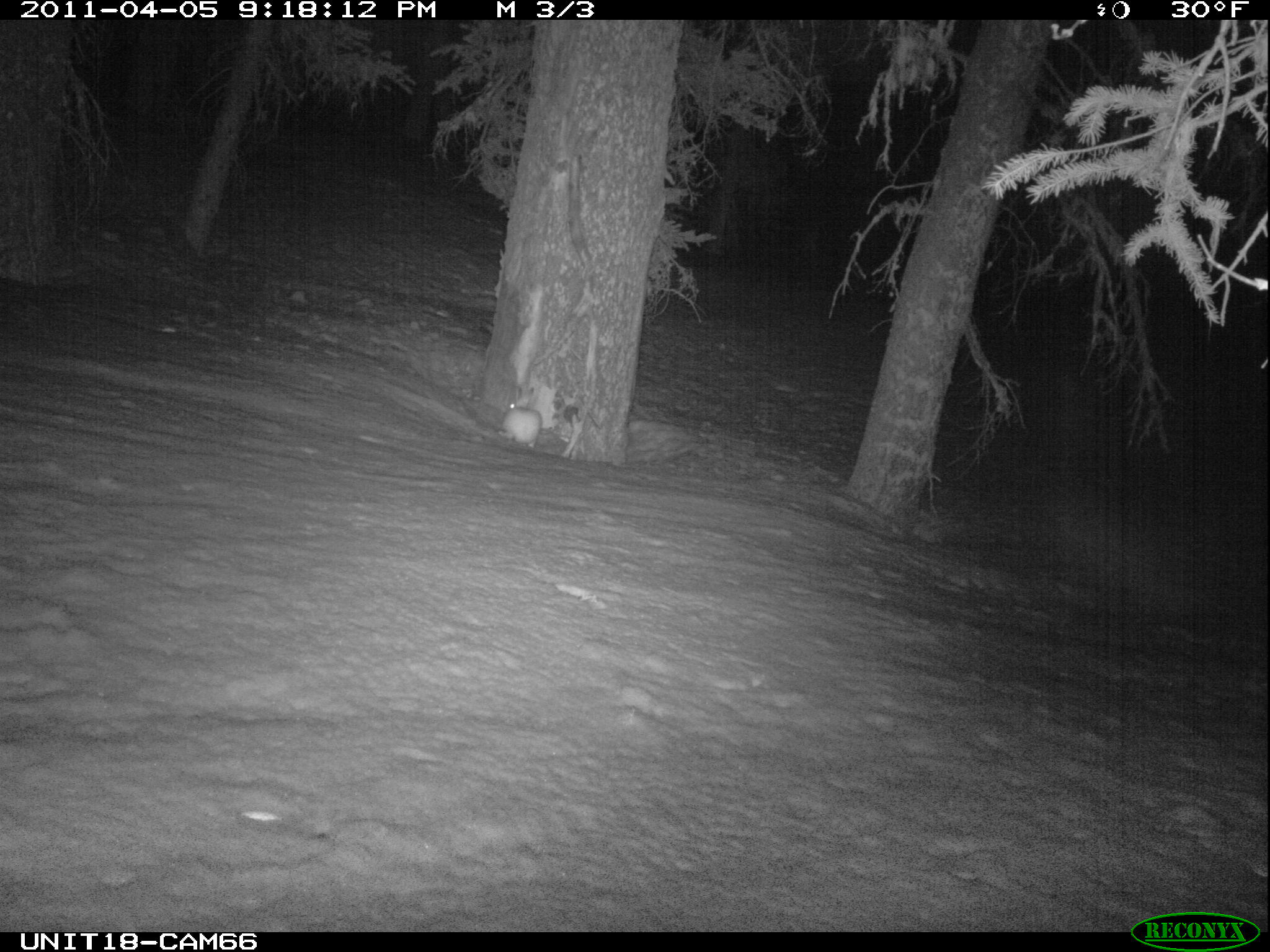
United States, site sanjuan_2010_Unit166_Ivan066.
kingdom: Animalia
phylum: Chordata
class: Mammalia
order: Lagomorpha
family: Leporidae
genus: Lepus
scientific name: Lepus americanus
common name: snowshoe hare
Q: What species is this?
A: Lepus americanus (snowshoe hare).